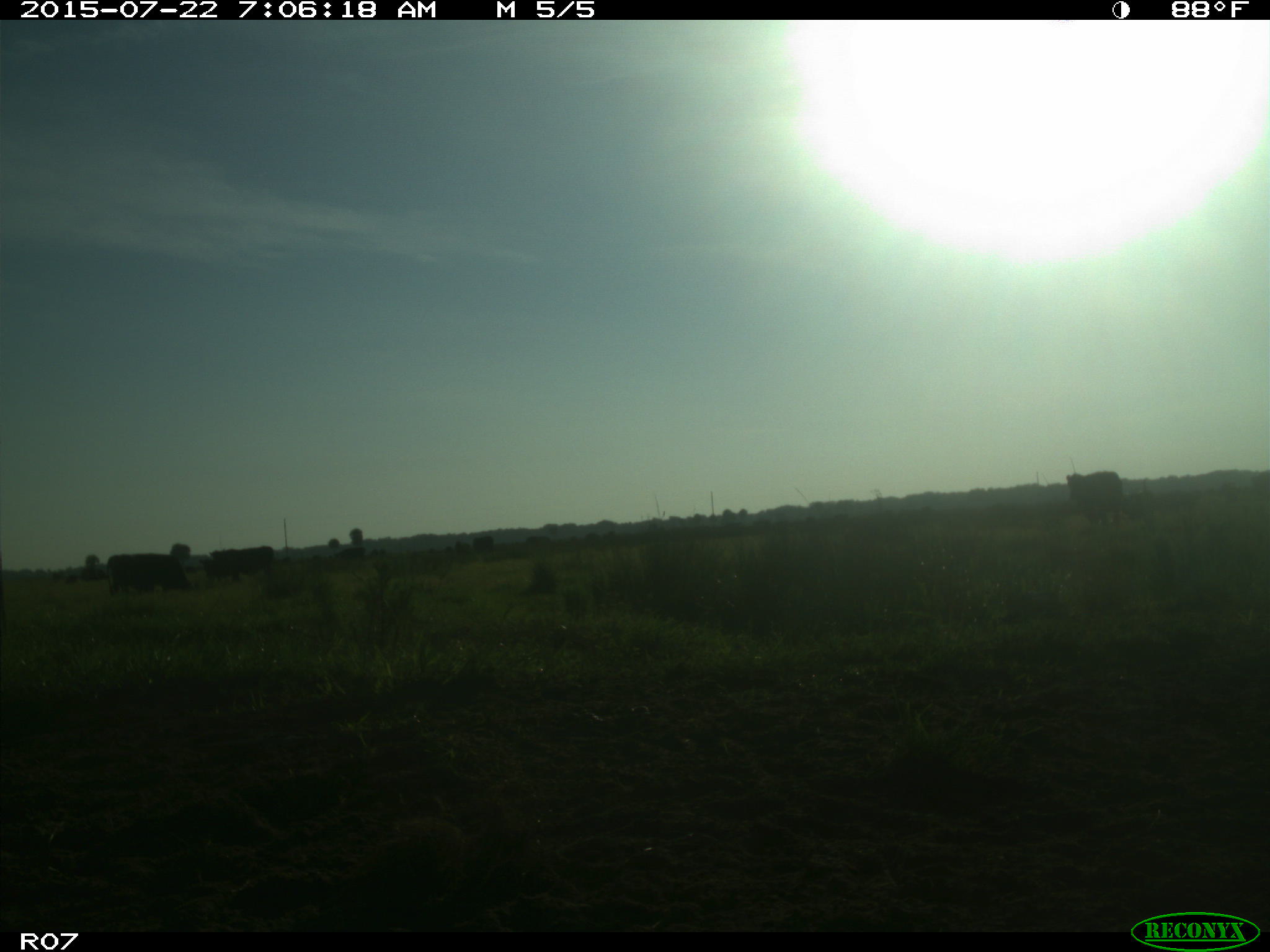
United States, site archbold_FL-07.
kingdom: Animalia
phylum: Chordata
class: Mammalia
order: Artiodactyla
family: Cervidae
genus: Odocoileus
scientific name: Odocoileus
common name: deer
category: unidentified deer